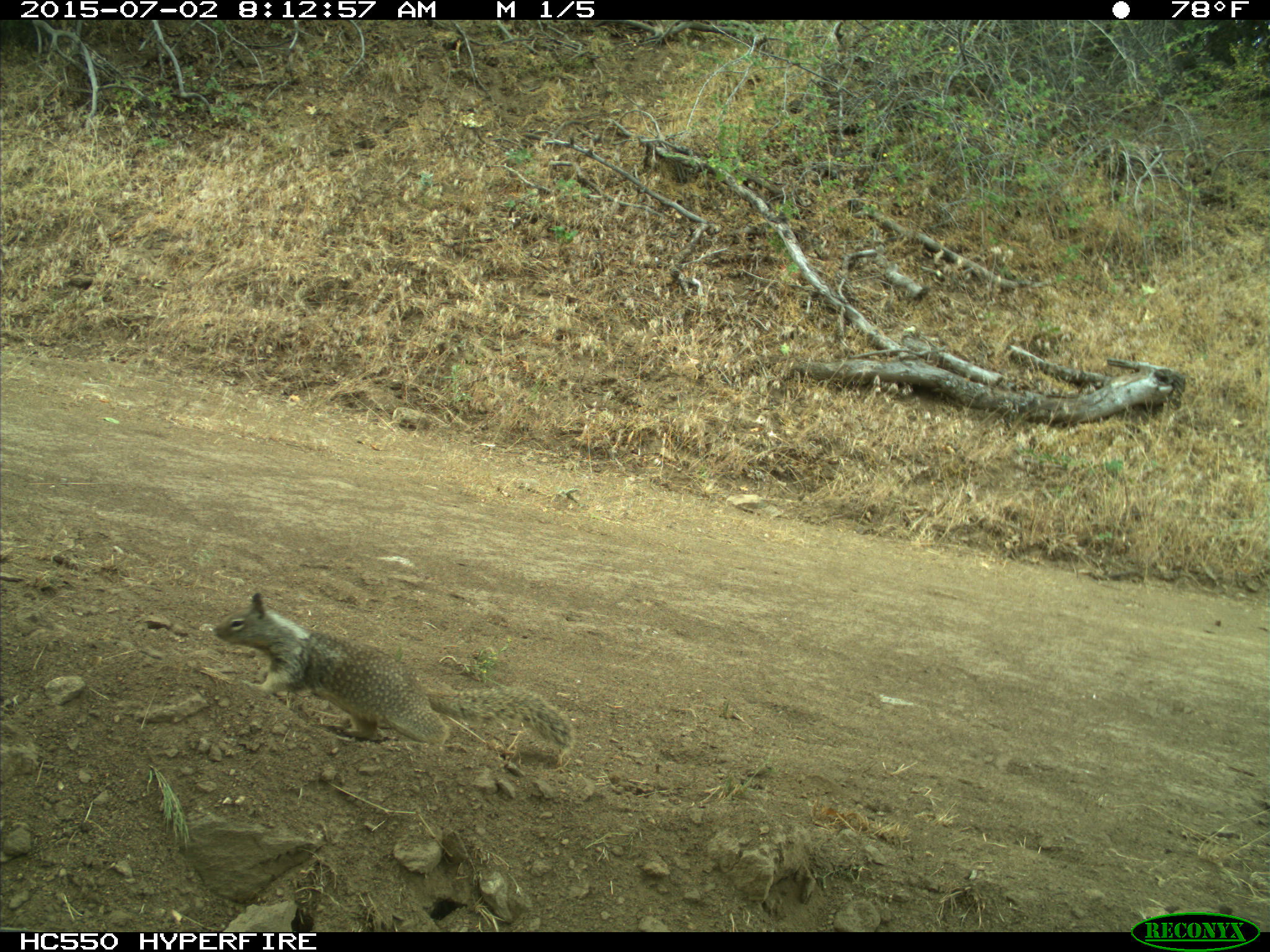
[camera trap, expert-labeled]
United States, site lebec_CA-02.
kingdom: Animalia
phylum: Chordata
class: Mammalia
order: Rodentia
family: Sciuridae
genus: Otospermophilus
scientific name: Otospermophilus beecheyi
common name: california ground squirrel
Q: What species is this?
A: Otospermophilus beecheyi (california ground squirrel).